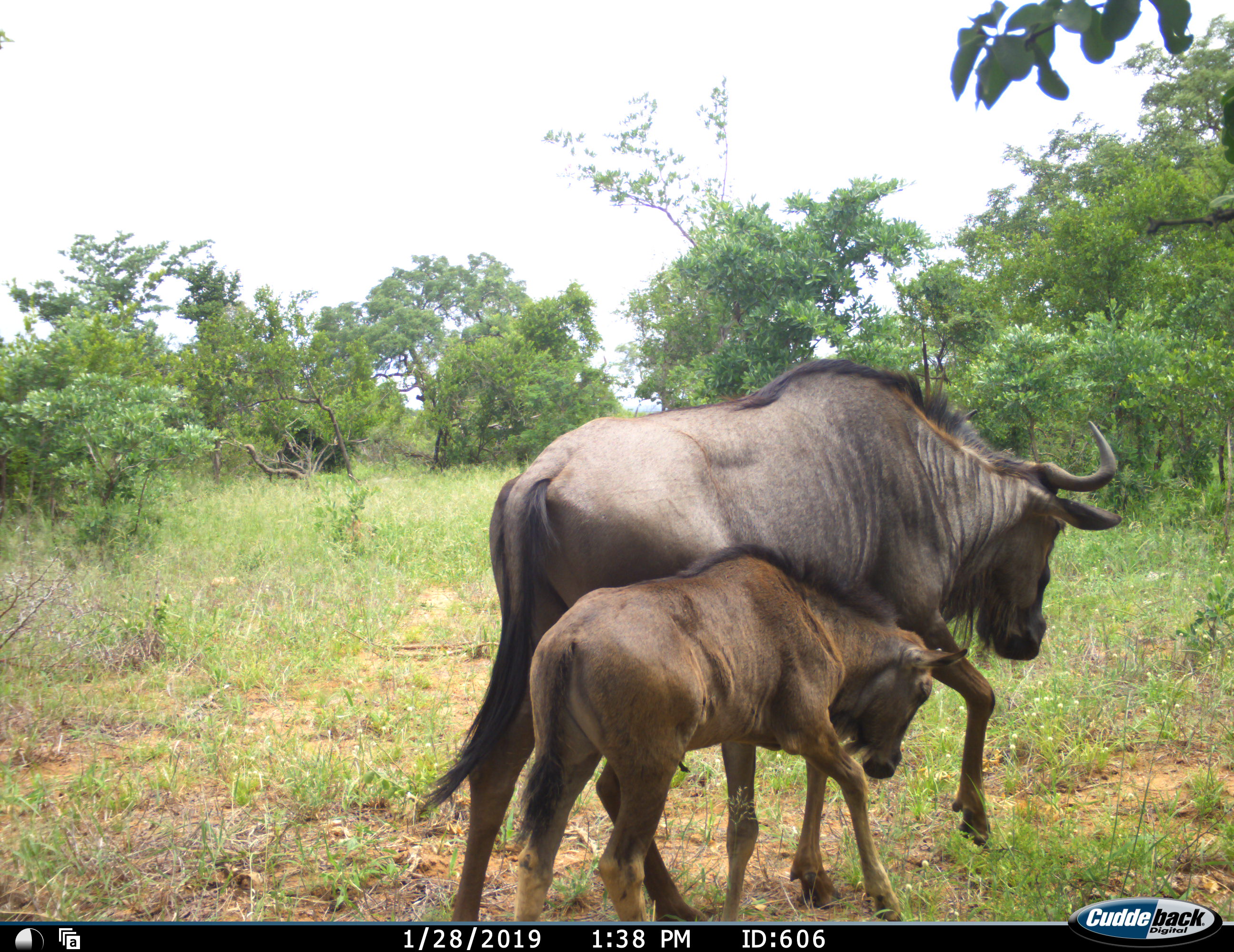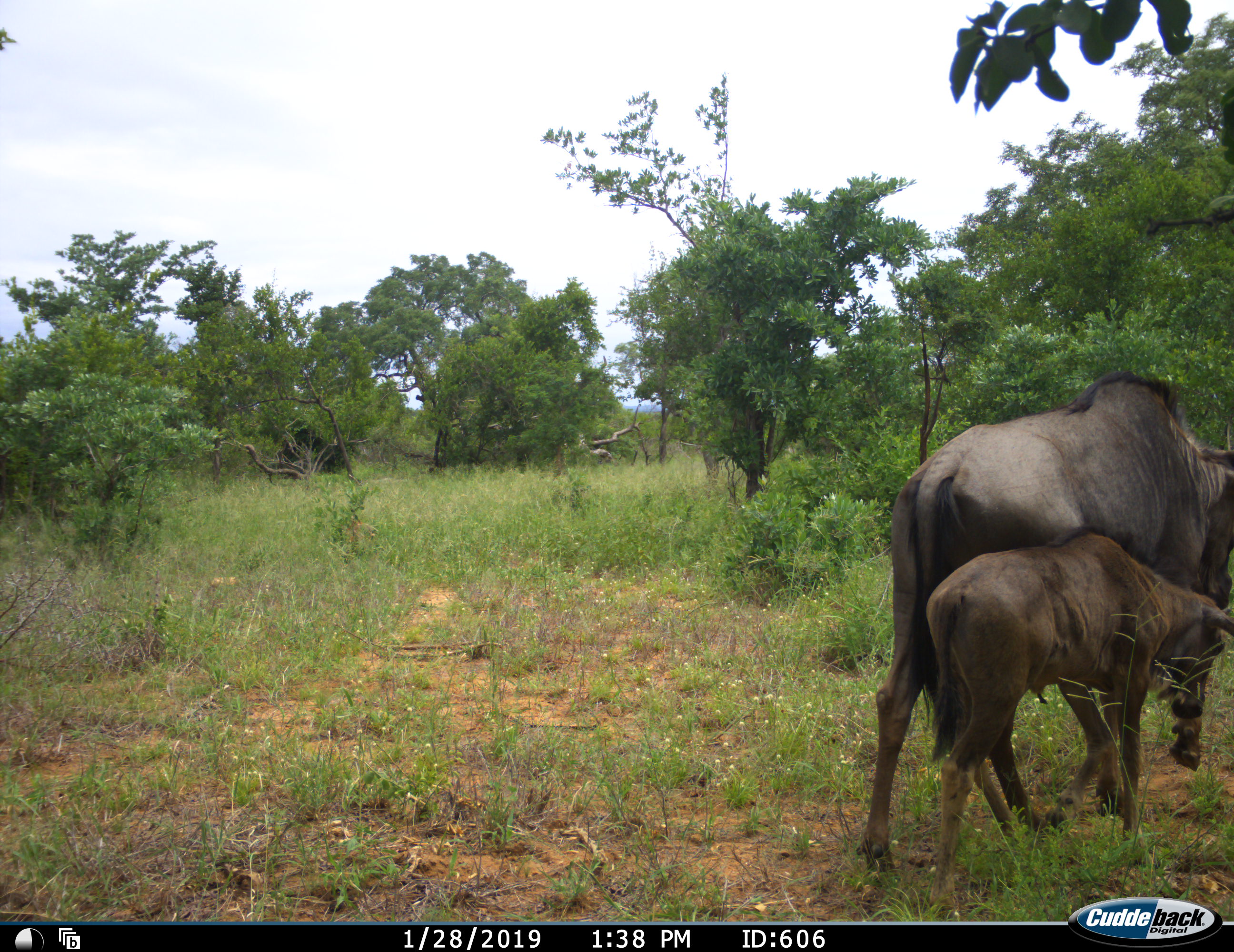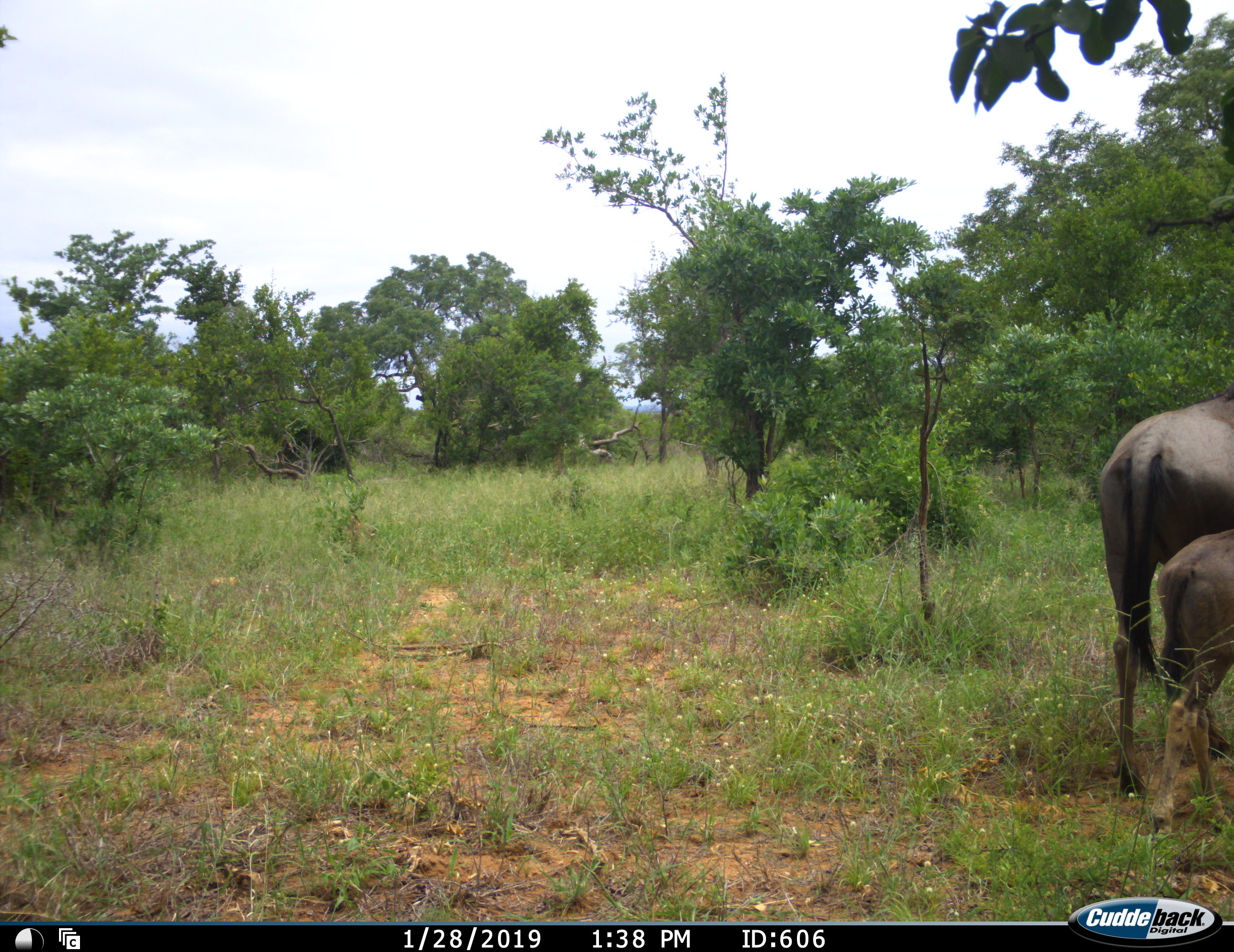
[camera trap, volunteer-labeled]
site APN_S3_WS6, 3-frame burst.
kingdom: Animalia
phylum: Chordata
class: Mammalia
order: Artiodactyla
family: Bovidae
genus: Connochaetes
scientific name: Connochaetes taurinus taurinus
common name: blue wildebeest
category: wildebeestblue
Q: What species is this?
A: Wildebeestblue (blue wildebeest) (Connochaetes taurinus taurinus).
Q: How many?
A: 2.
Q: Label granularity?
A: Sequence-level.